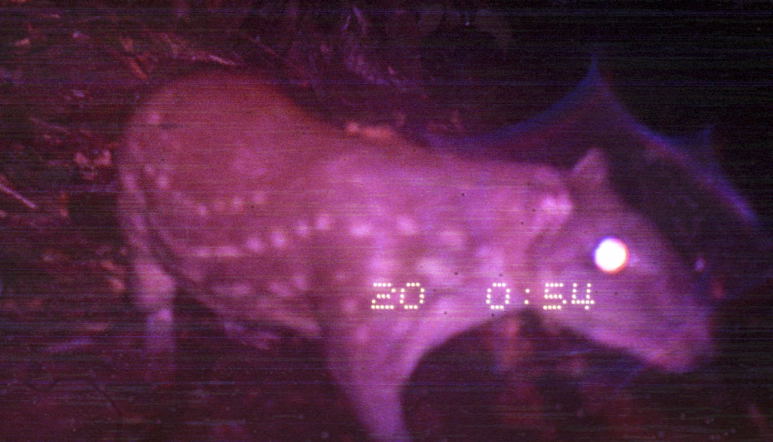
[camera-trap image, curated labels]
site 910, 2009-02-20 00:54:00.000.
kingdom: Animalia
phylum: Chordata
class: Mammalia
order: Rodentia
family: Cuniculidae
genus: Cuniculus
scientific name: Cuniculus paca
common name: spotted paca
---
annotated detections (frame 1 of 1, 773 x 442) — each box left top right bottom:
cuniculus paca: 110 67 718 442